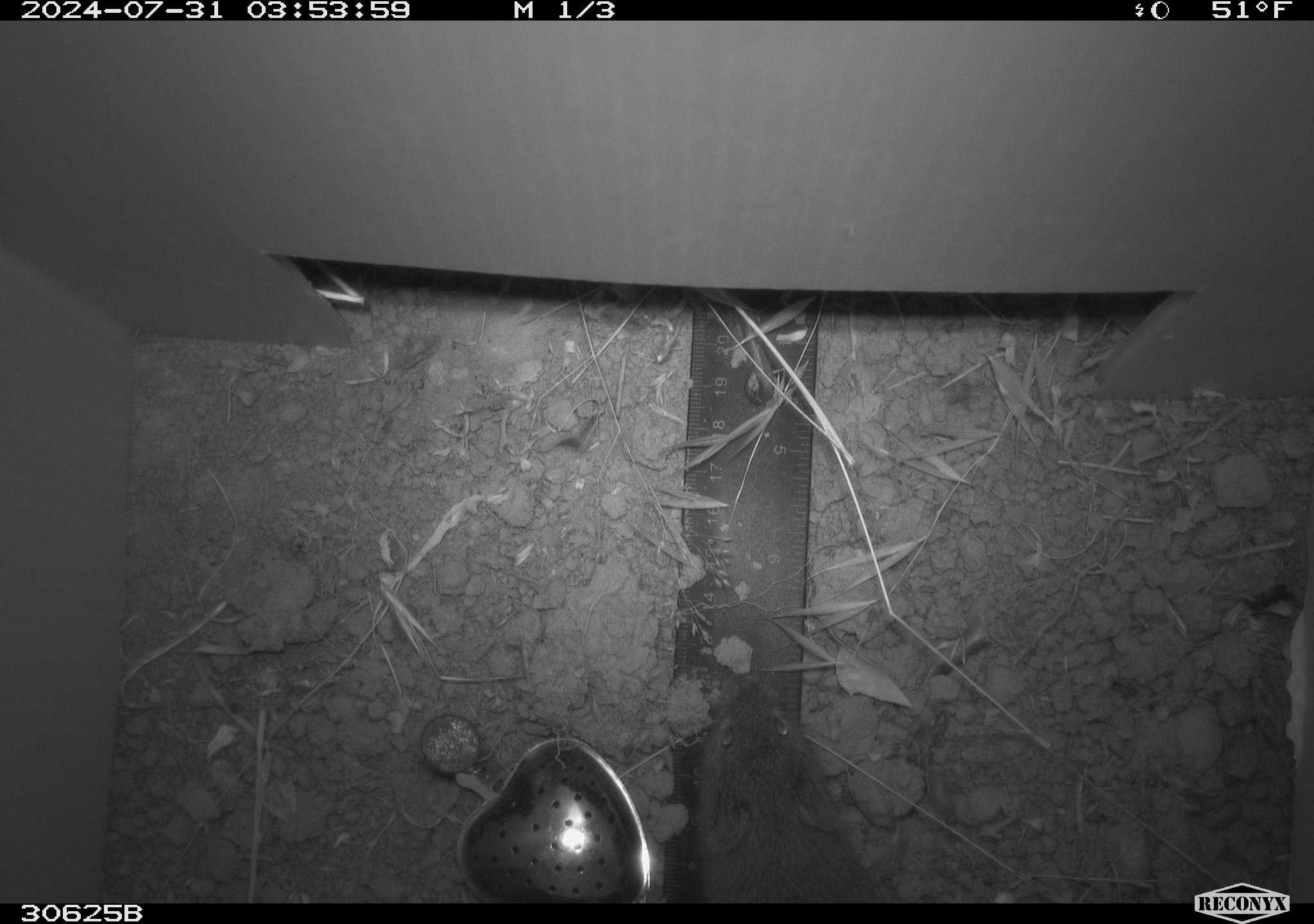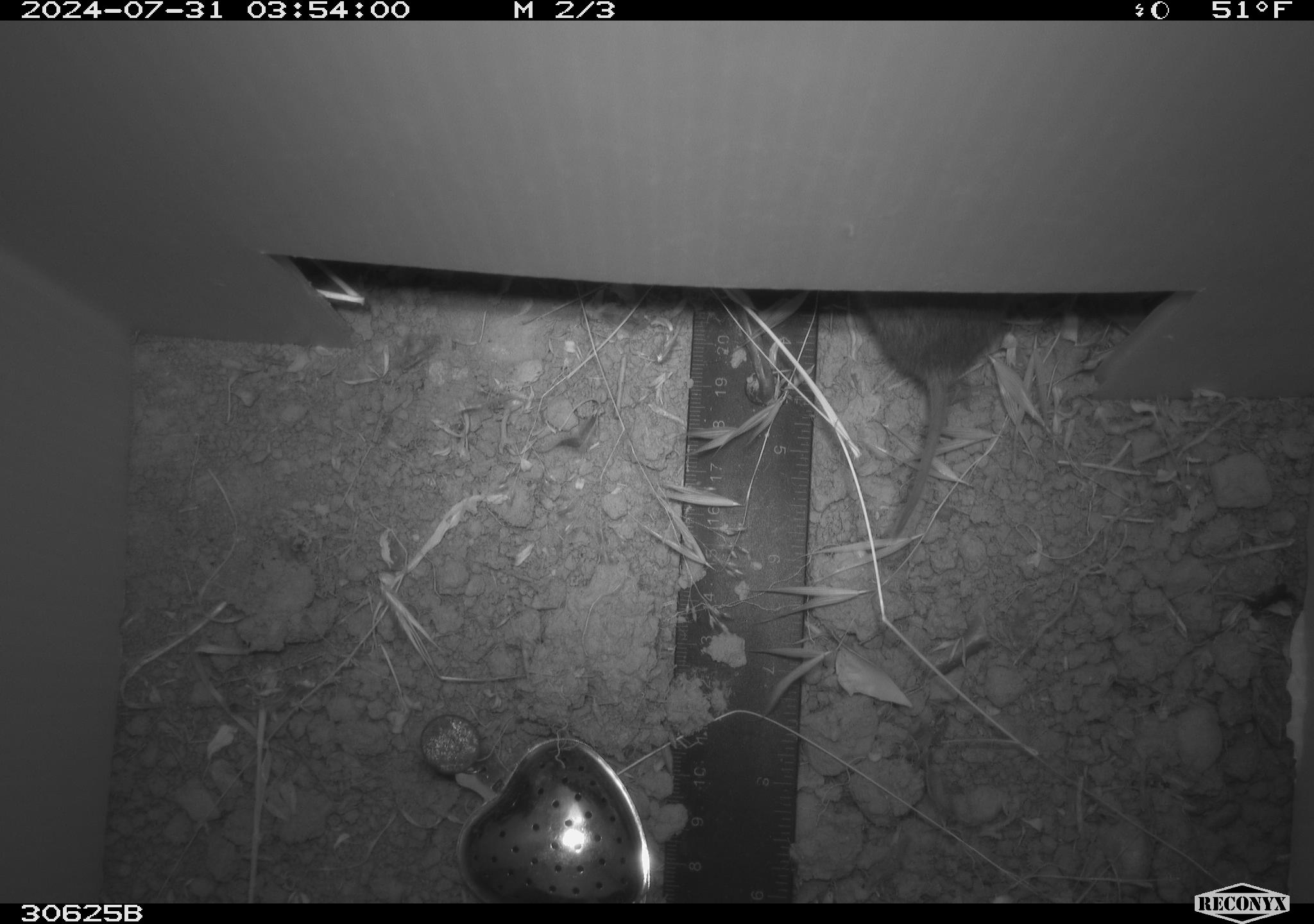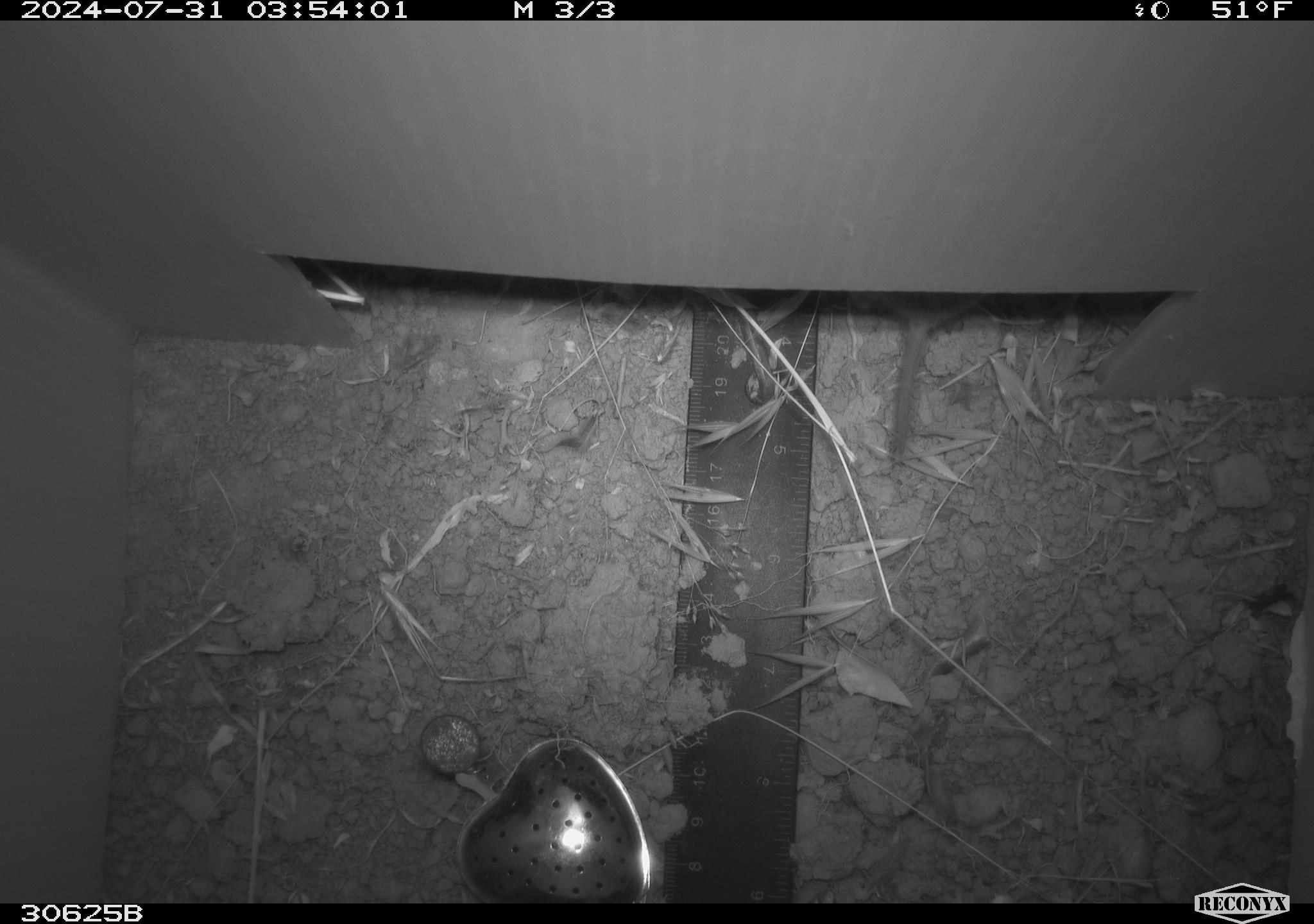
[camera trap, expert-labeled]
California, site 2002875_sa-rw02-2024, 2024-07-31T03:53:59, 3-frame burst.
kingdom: Animalia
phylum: Chordata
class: Mammalia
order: Rodentia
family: Cricetidae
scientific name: Arvicolinae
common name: voles, lemmings, and muskrats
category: arvicolinae subfamily